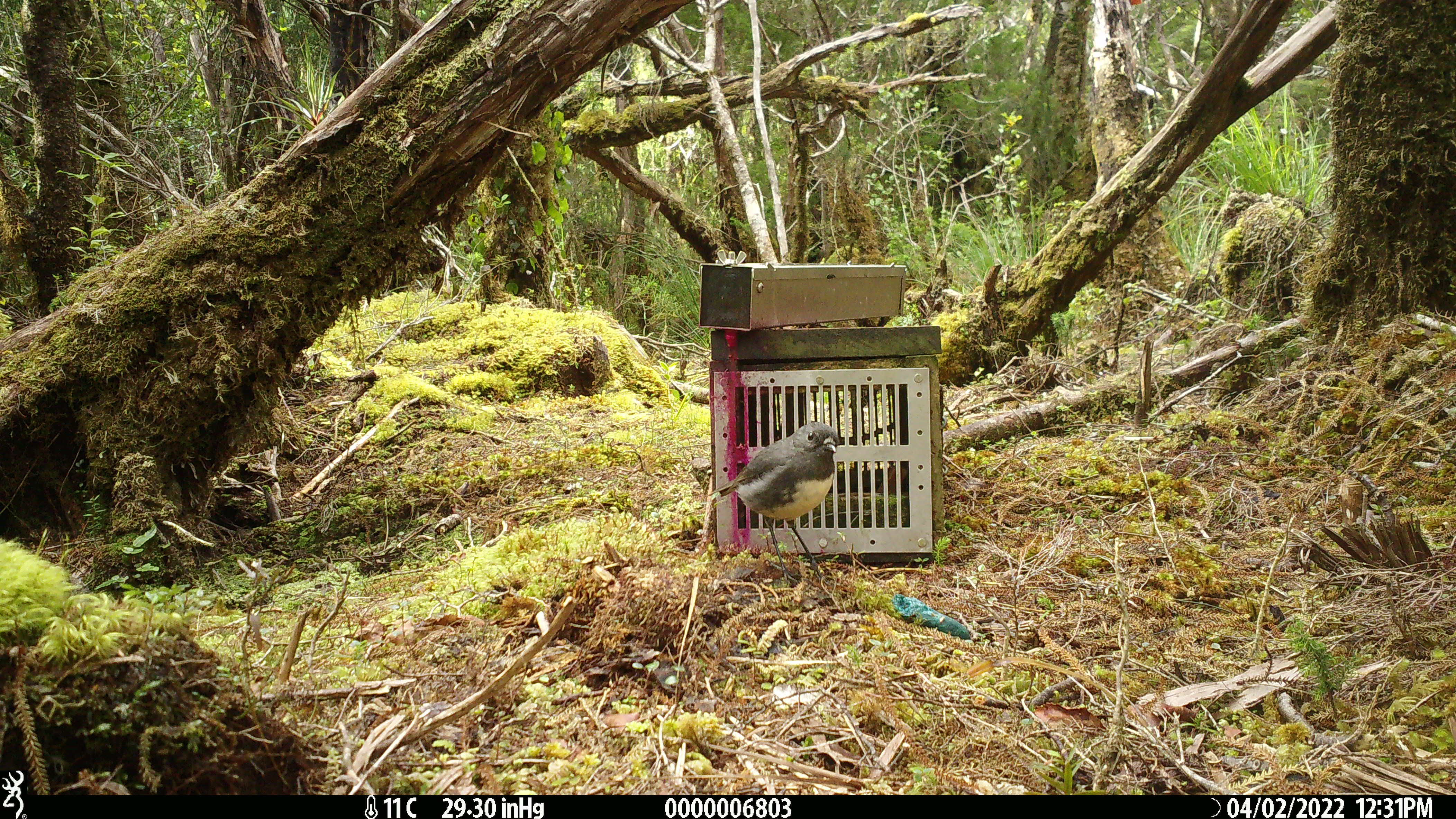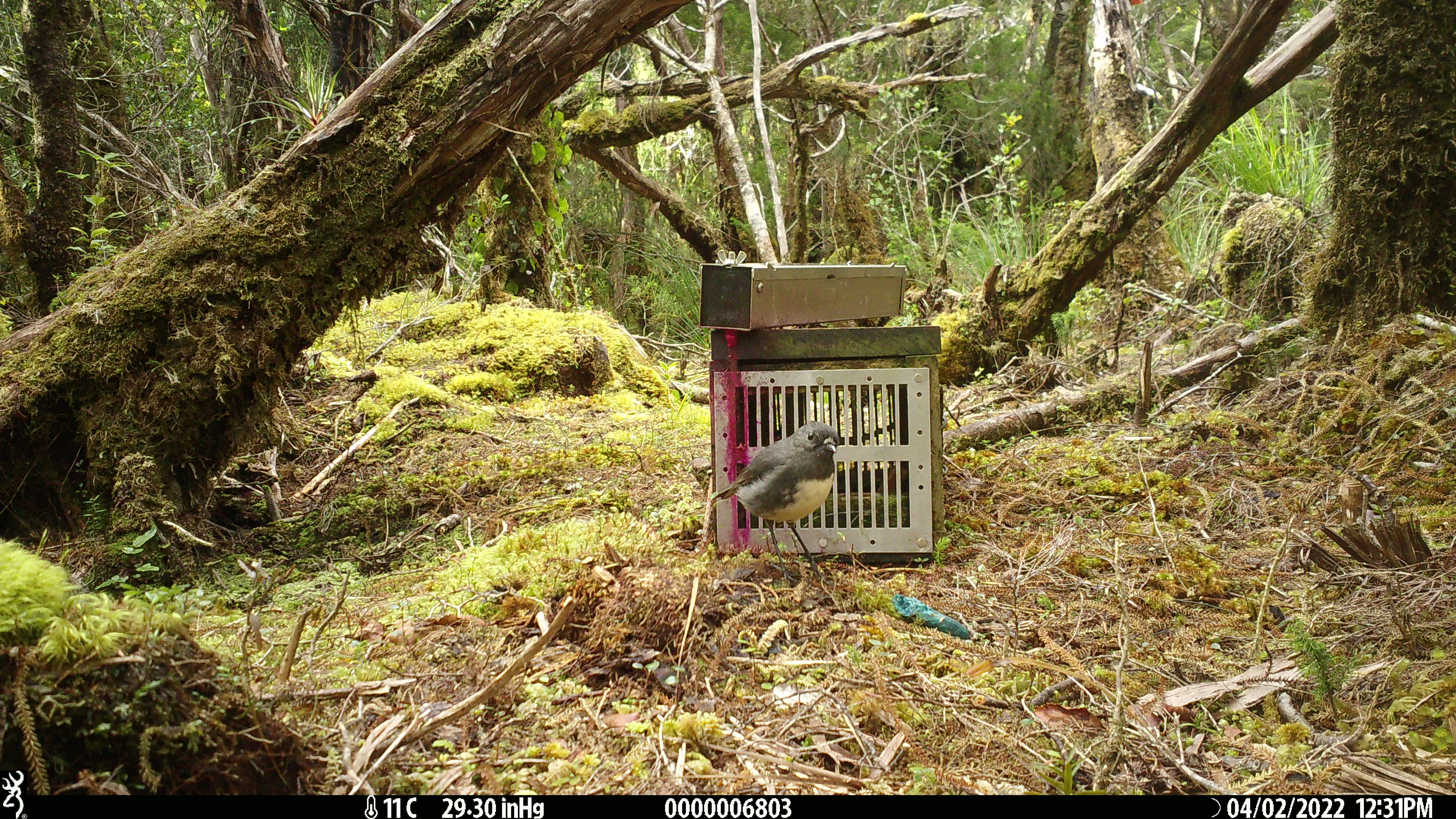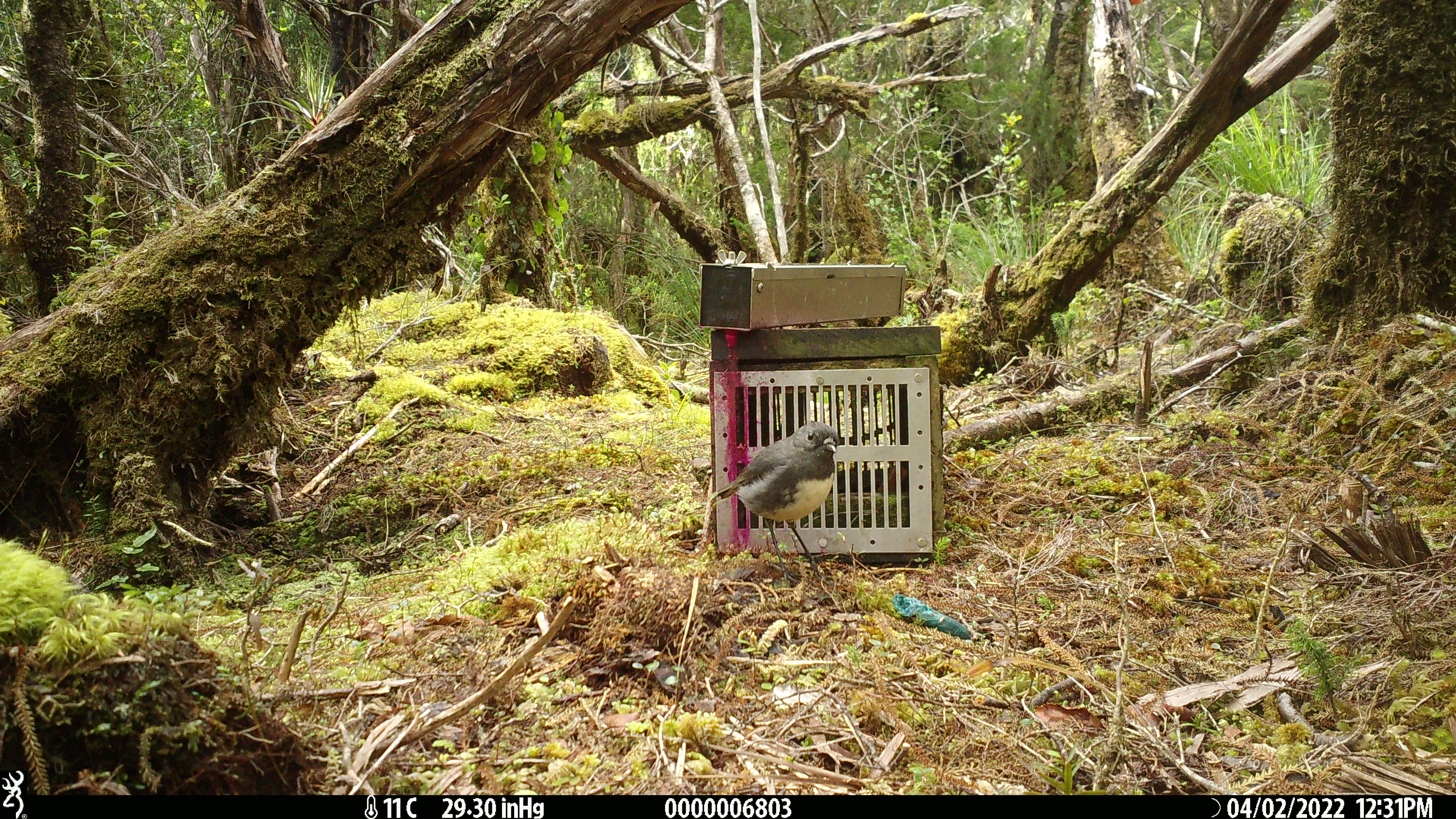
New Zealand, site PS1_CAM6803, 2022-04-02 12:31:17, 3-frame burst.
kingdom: Animalia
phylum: Chordata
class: Aves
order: Passeriformes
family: Petroicidae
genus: Petroica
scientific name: Petroica australis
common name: new zealand robin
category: robin